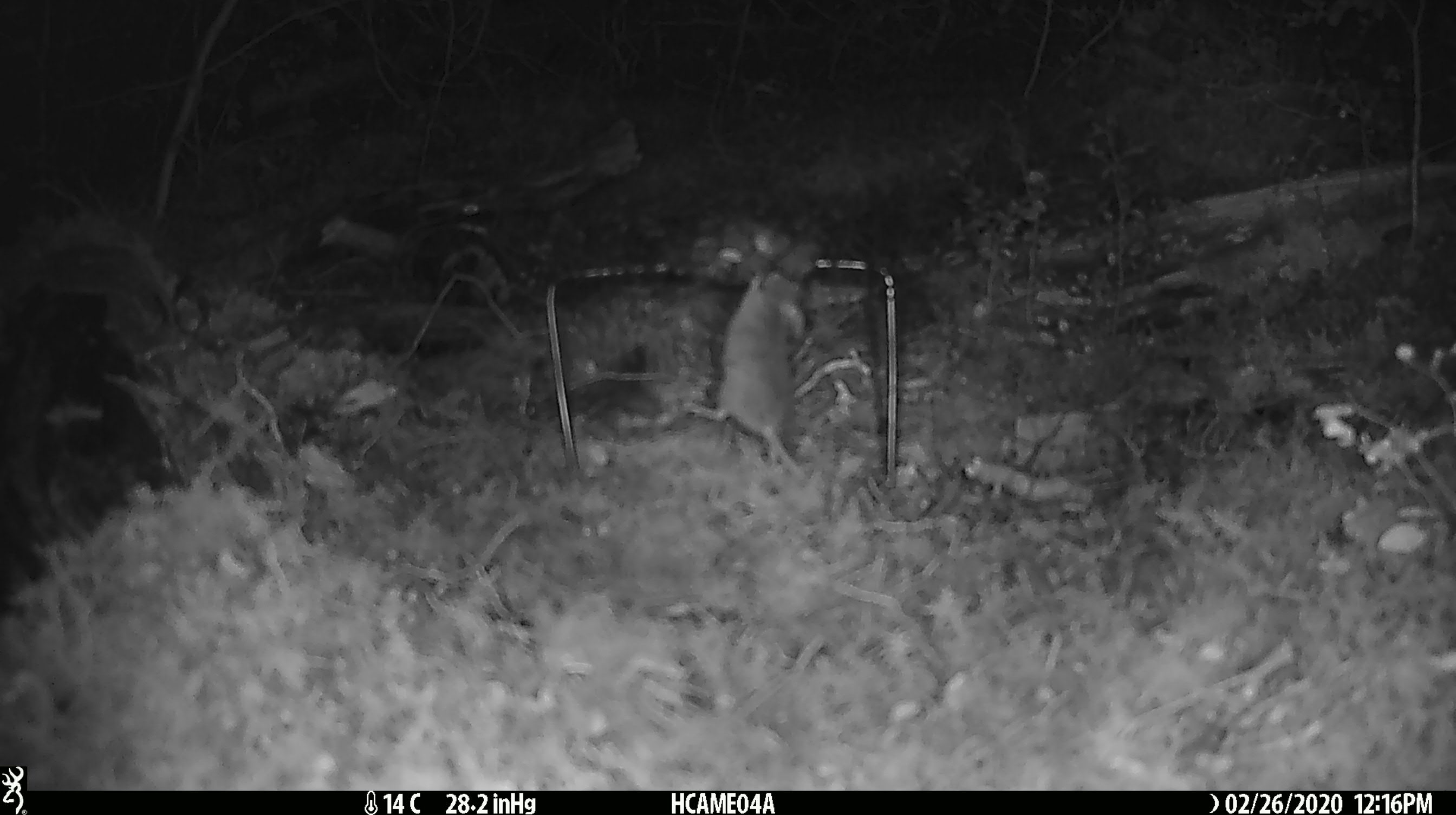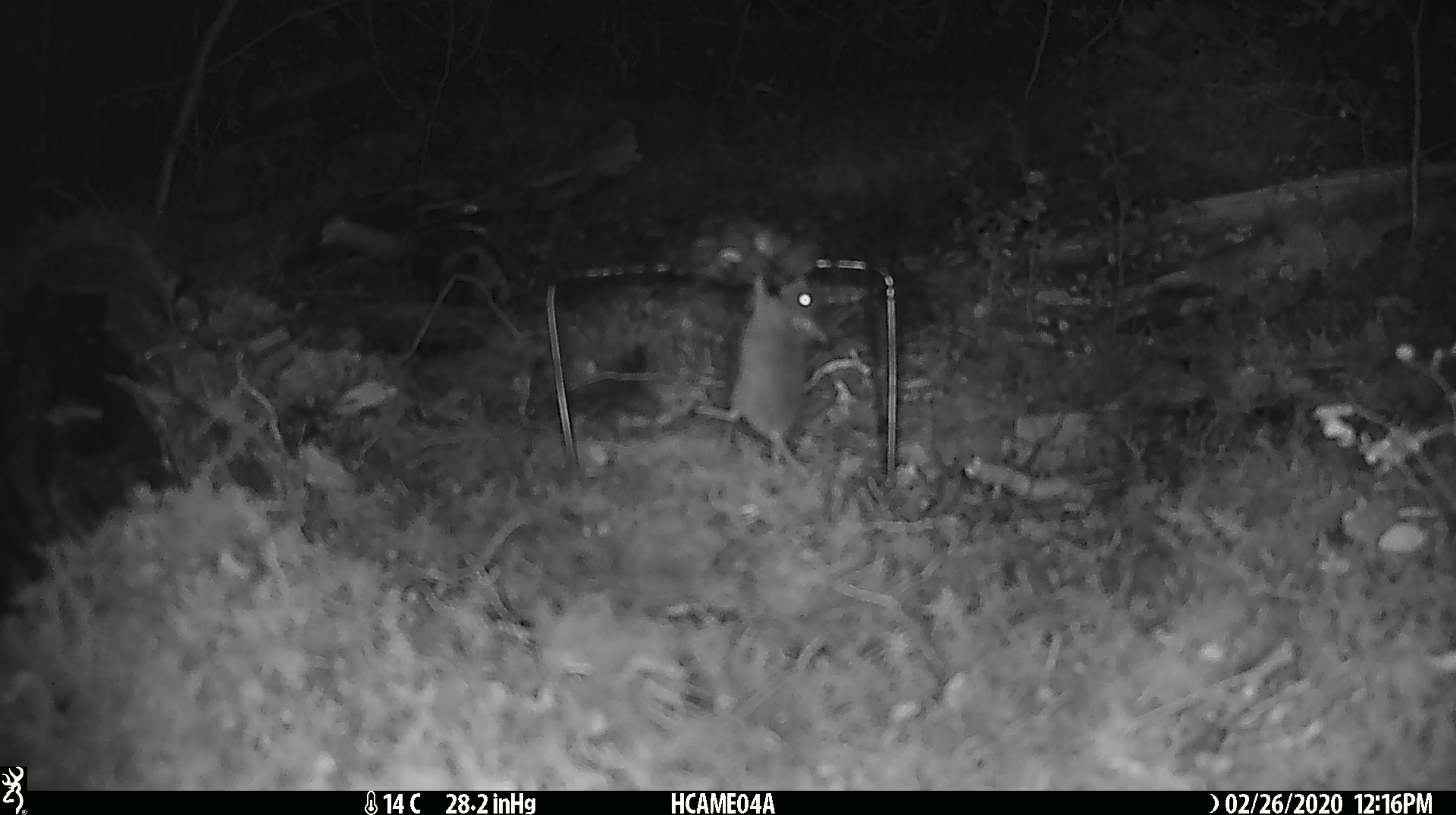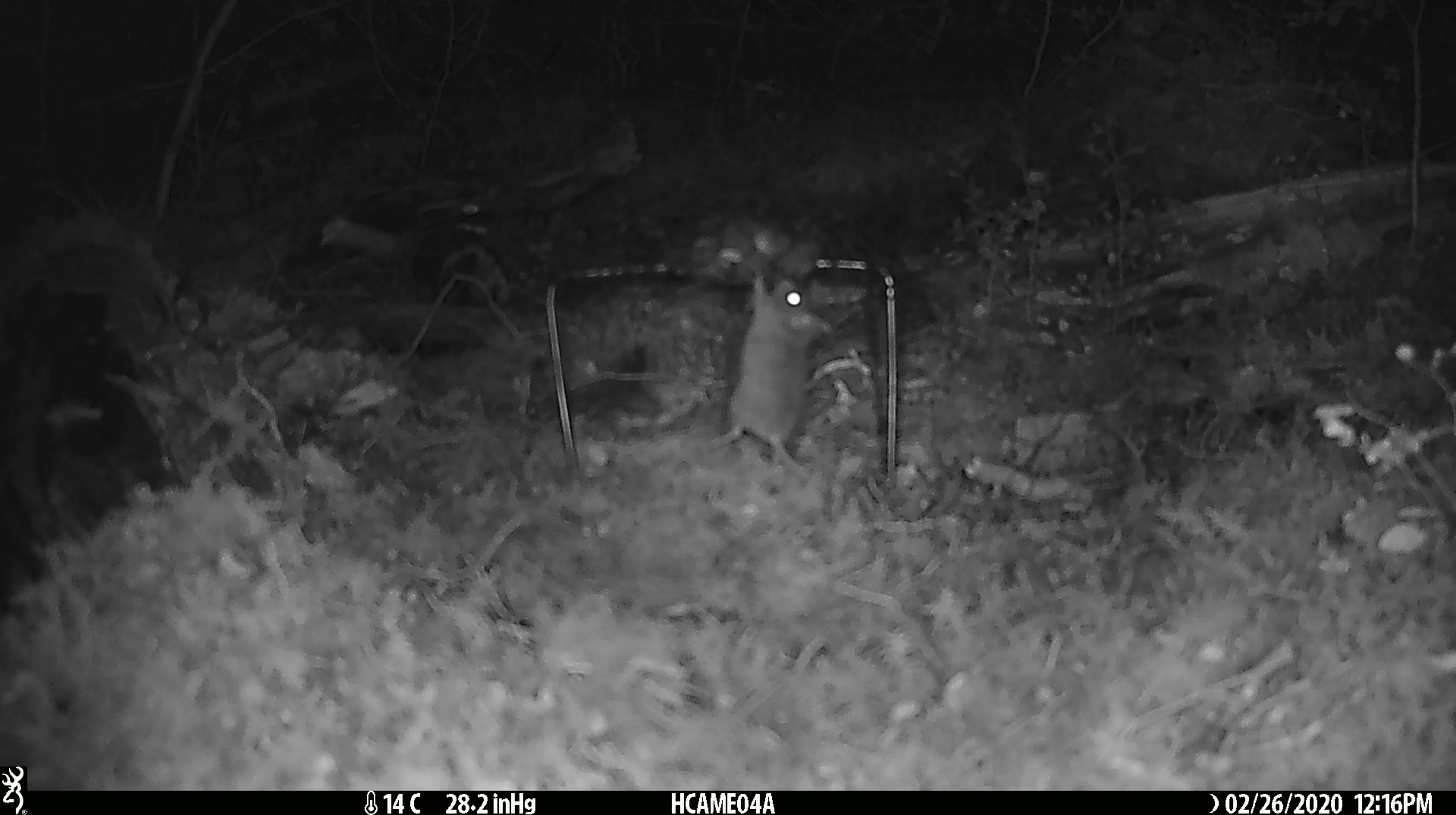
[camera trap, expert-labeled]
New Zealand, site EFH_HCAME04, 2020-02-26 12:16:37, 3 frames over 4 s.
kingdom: Animalia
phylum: Chordata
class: Mammalia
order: Rodentia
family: Muridae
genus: Mus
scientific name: Mus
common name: mouse